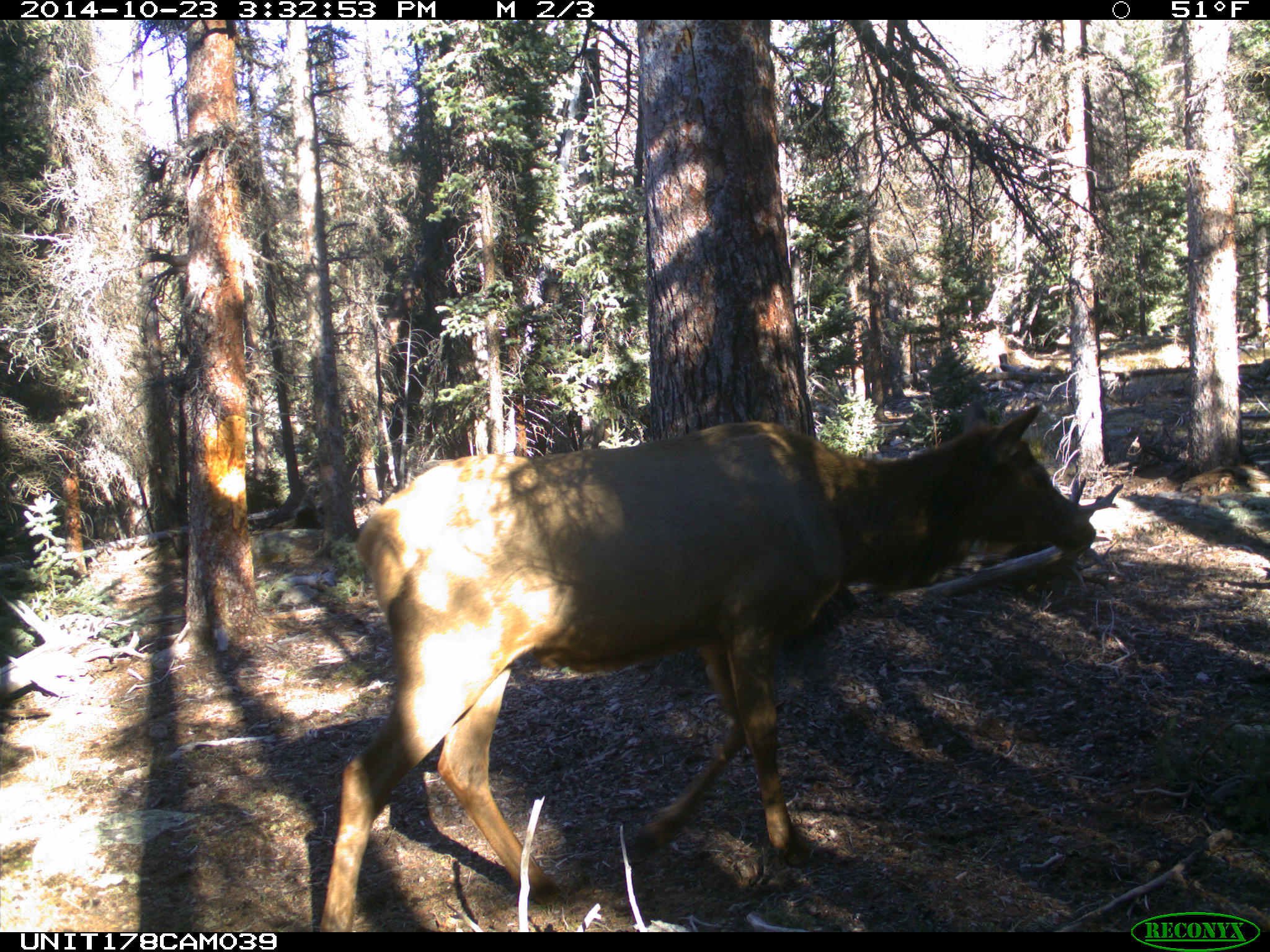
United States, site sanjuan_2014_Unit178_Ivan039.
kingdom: Animalia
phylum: Chordata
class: Mammalia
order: Artiodactyla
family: Cervidae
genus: Cervus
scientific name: Cervus elaphus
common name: red deer